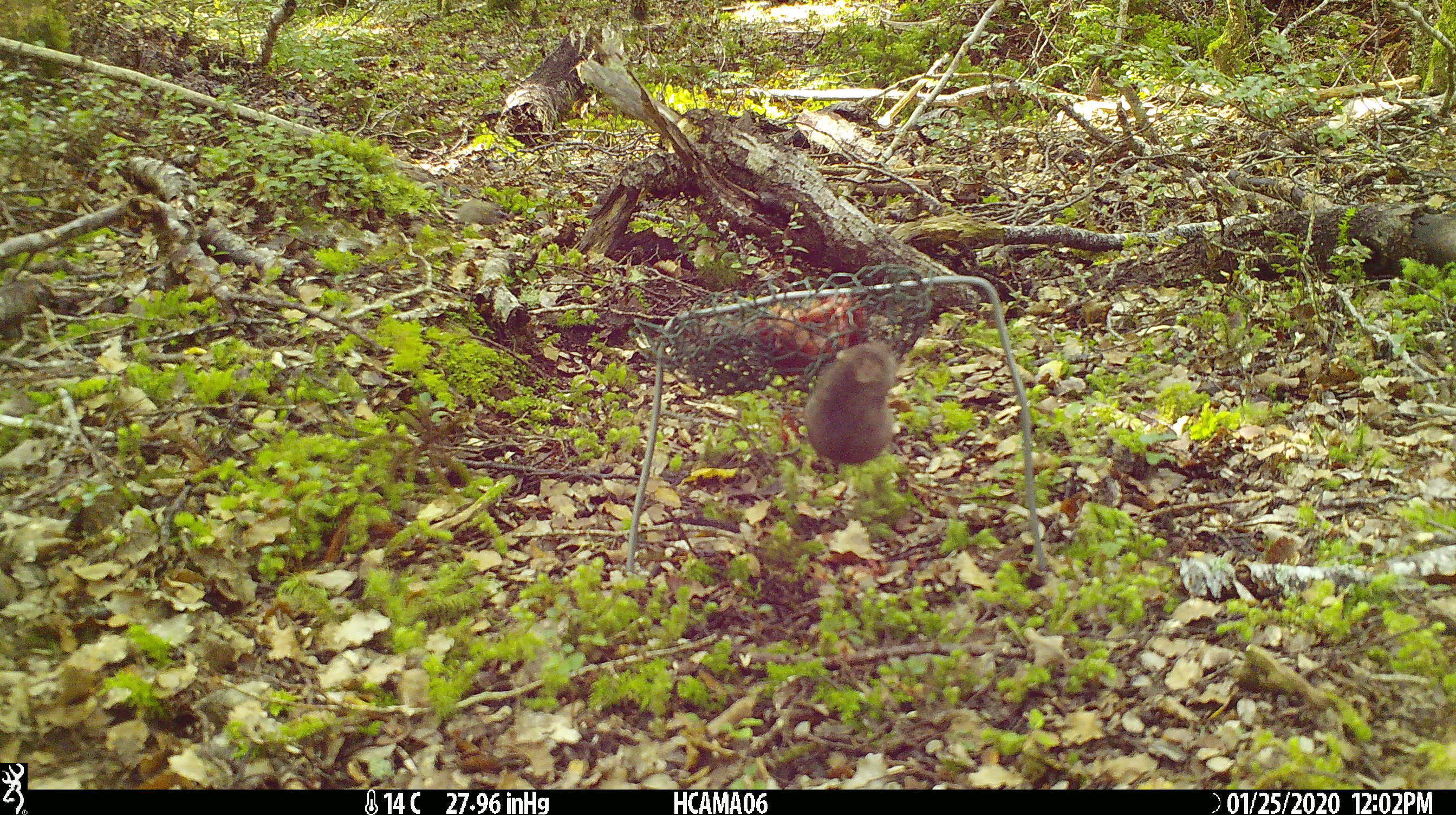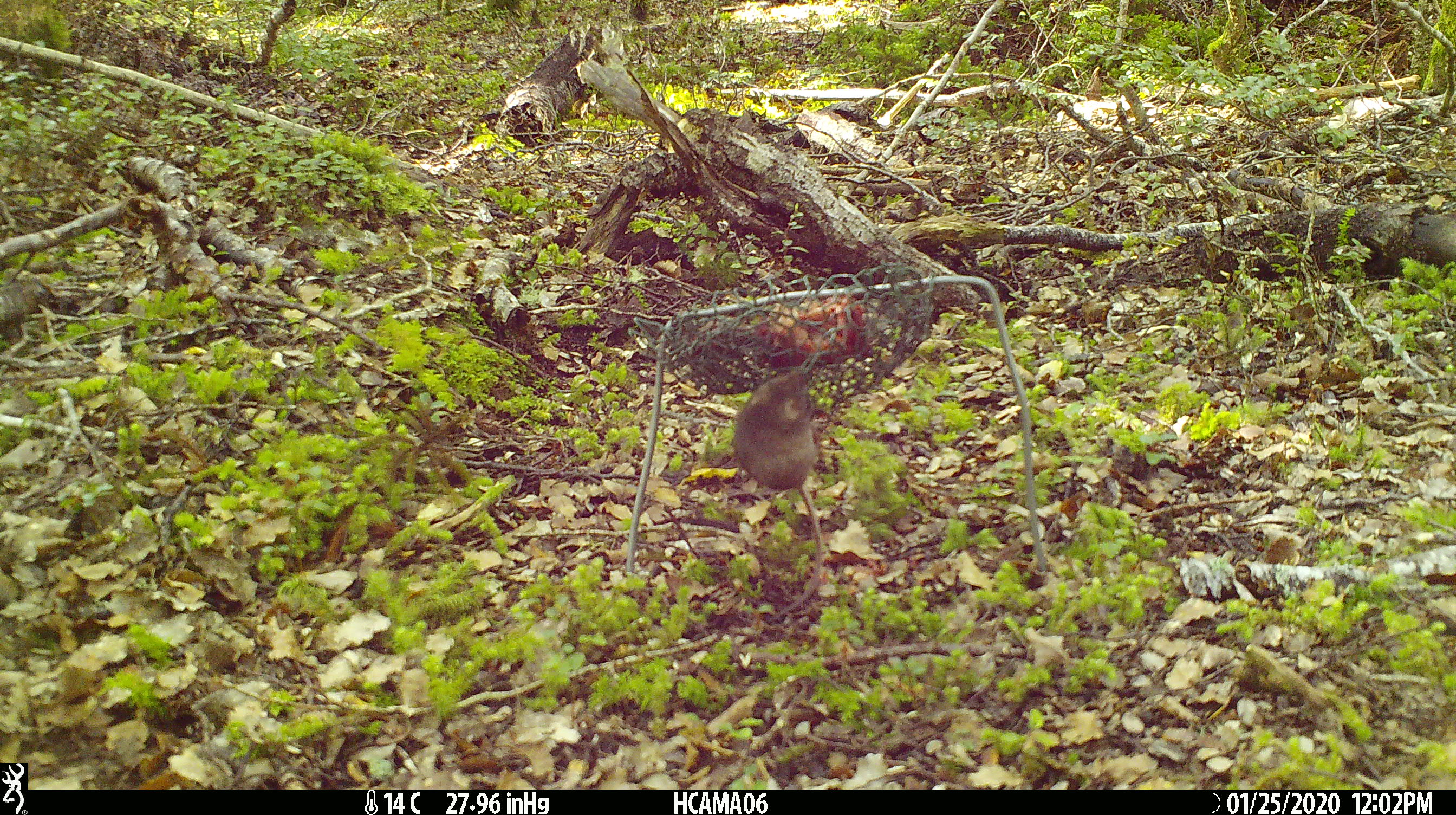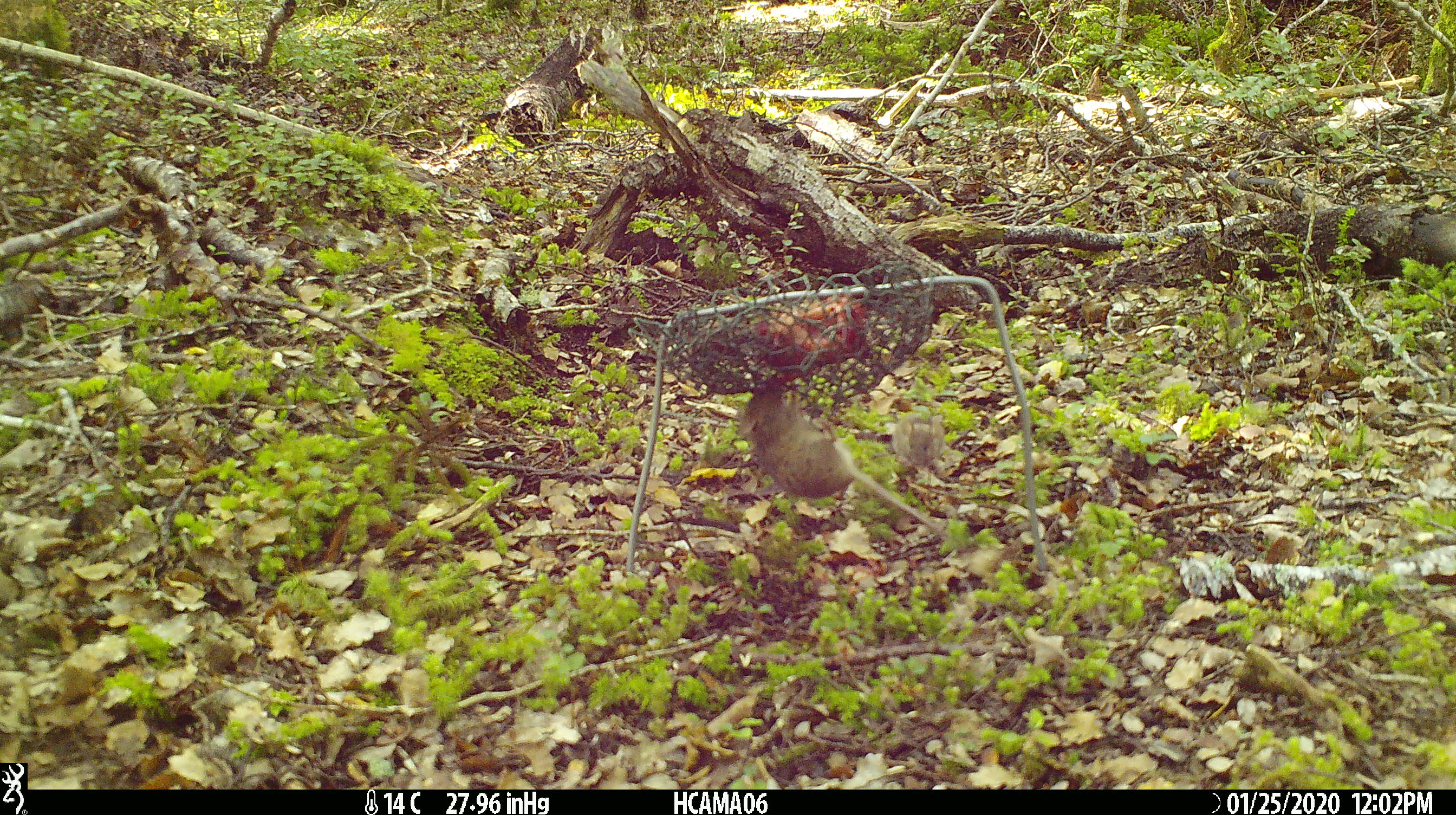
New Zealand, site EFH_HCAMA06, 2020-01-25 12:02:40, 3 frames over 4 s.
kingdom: Animalia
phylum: Chordata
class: Mammalia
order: Rodentia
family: Muridae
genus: Mus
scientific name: Mus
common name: mouse